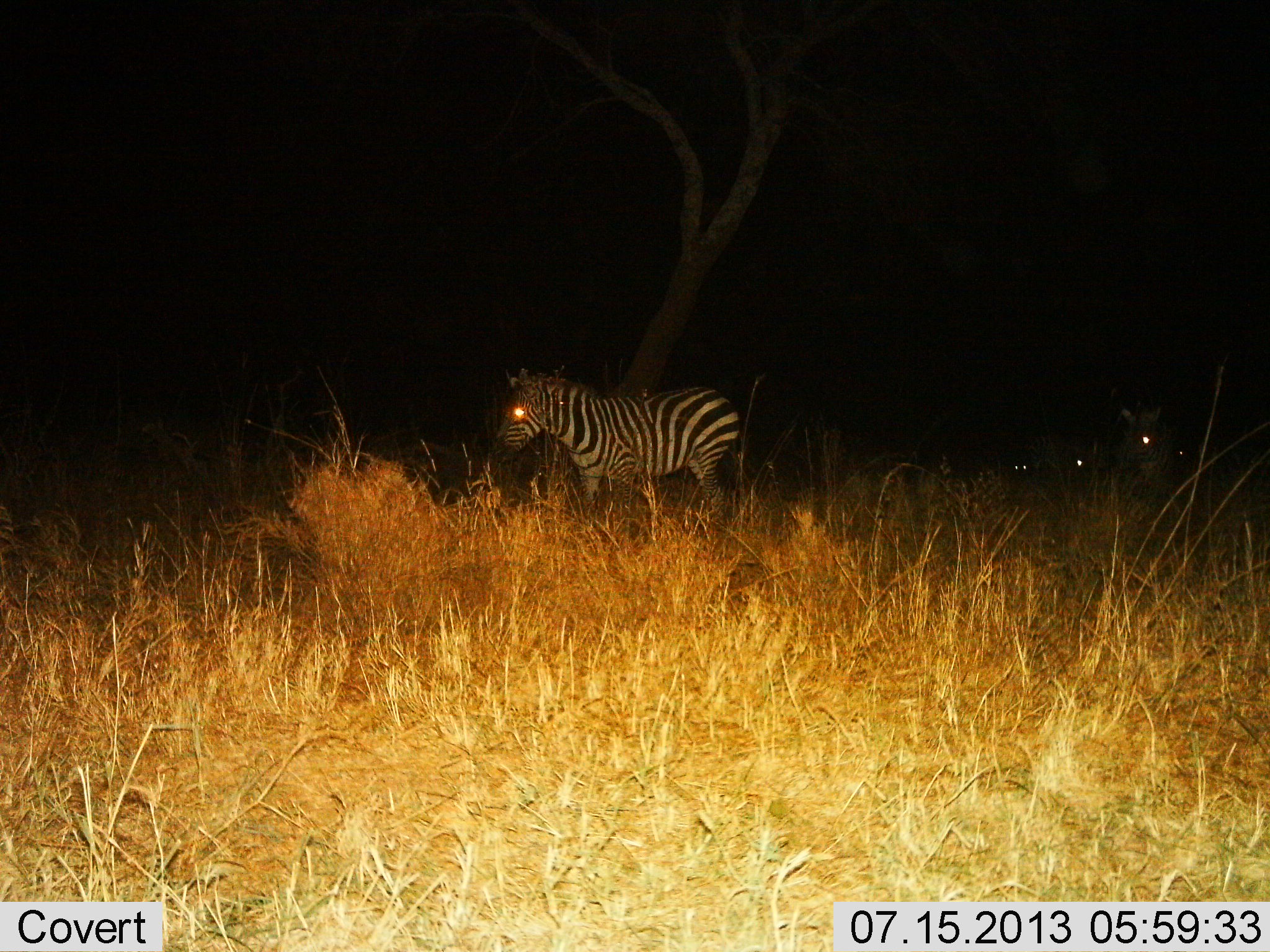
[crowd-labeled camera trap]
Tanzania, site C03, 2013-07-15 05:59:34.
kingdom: Animalia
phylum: Chordata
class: Mammalia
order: Perissodactyla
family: Equidae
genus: Equus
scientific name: Equus quagga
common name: plains zebra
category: zebra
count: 4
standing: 60%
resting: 0%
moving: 40%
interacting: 0%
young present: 0%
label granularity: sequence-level